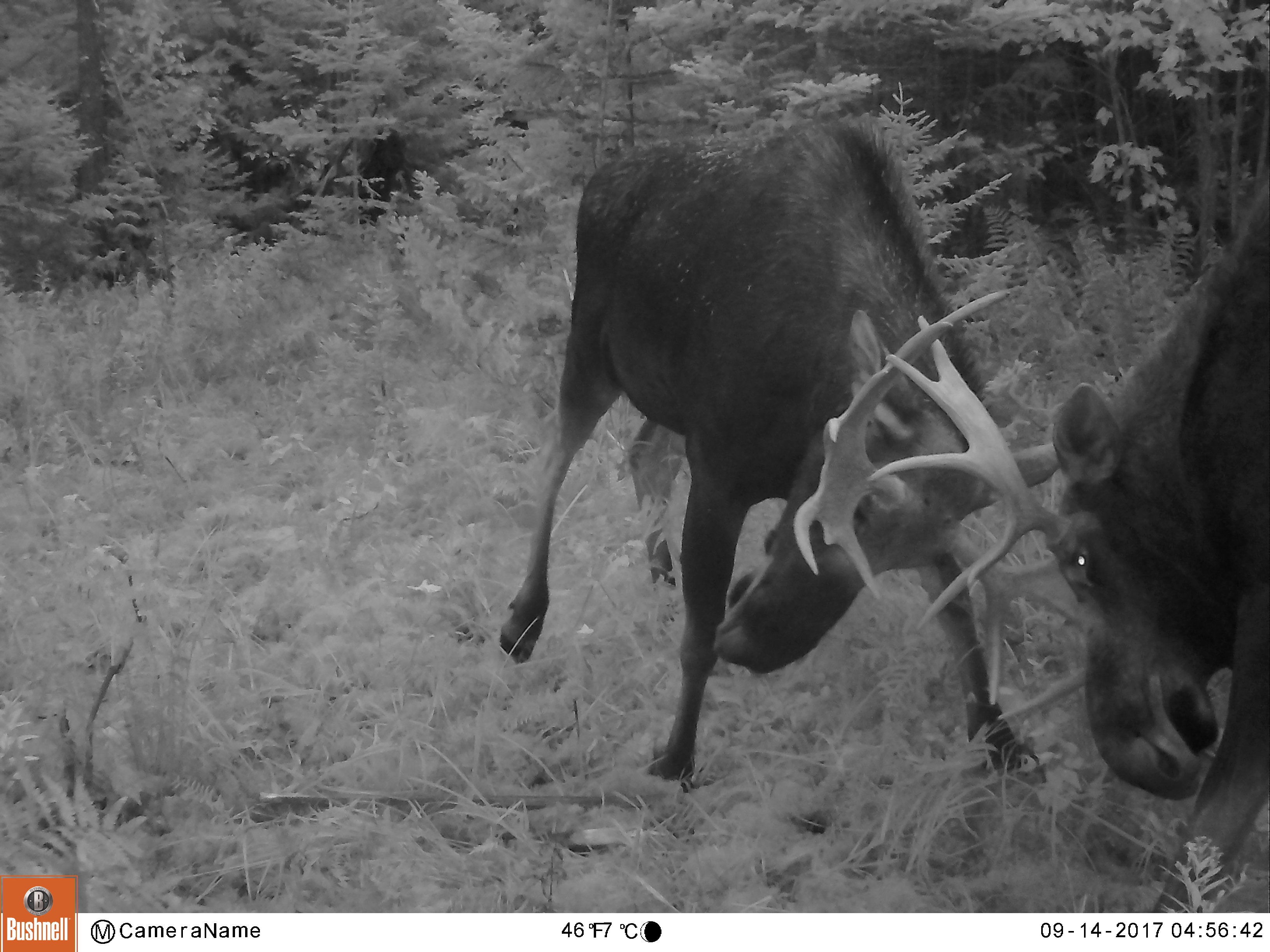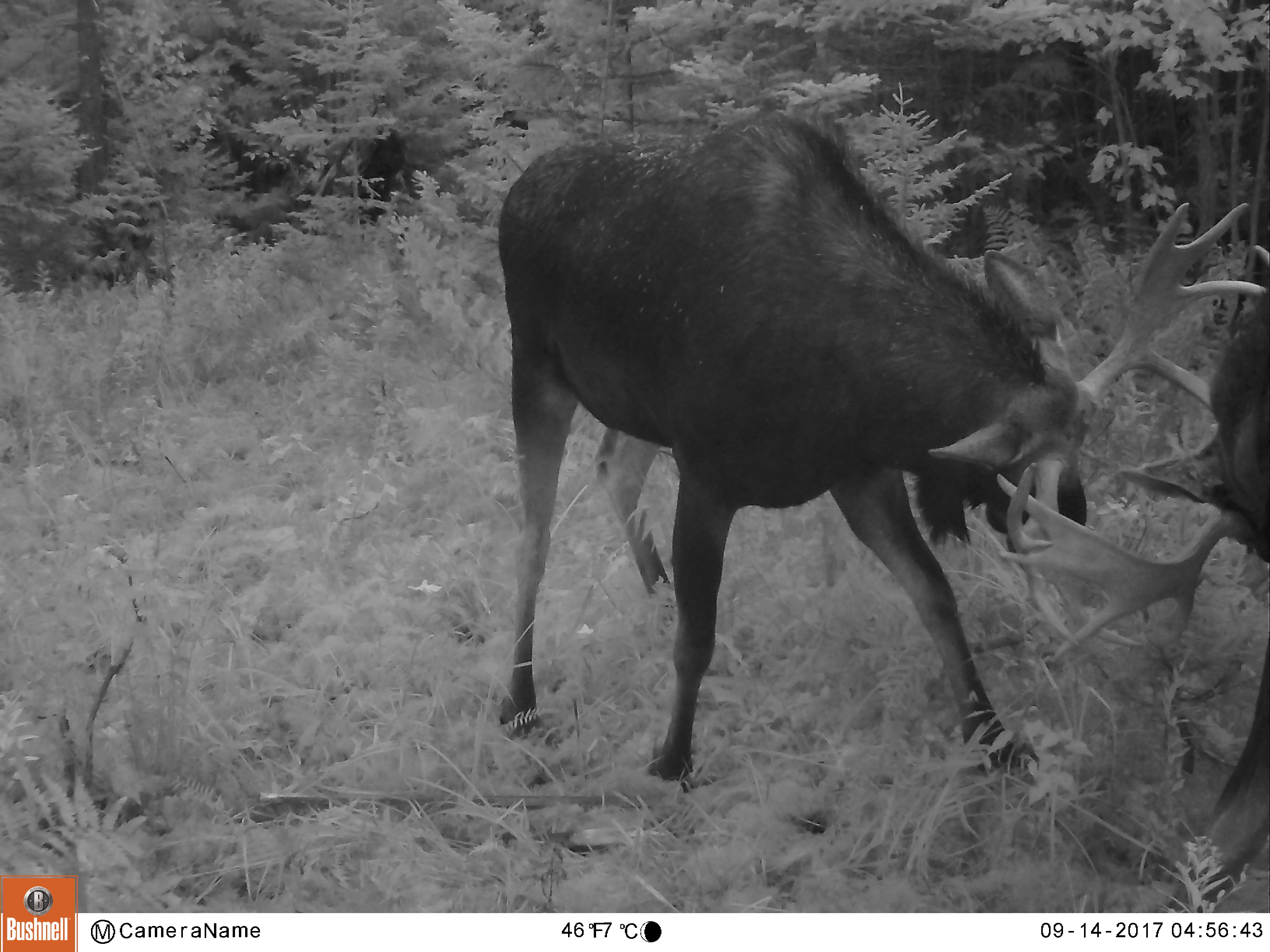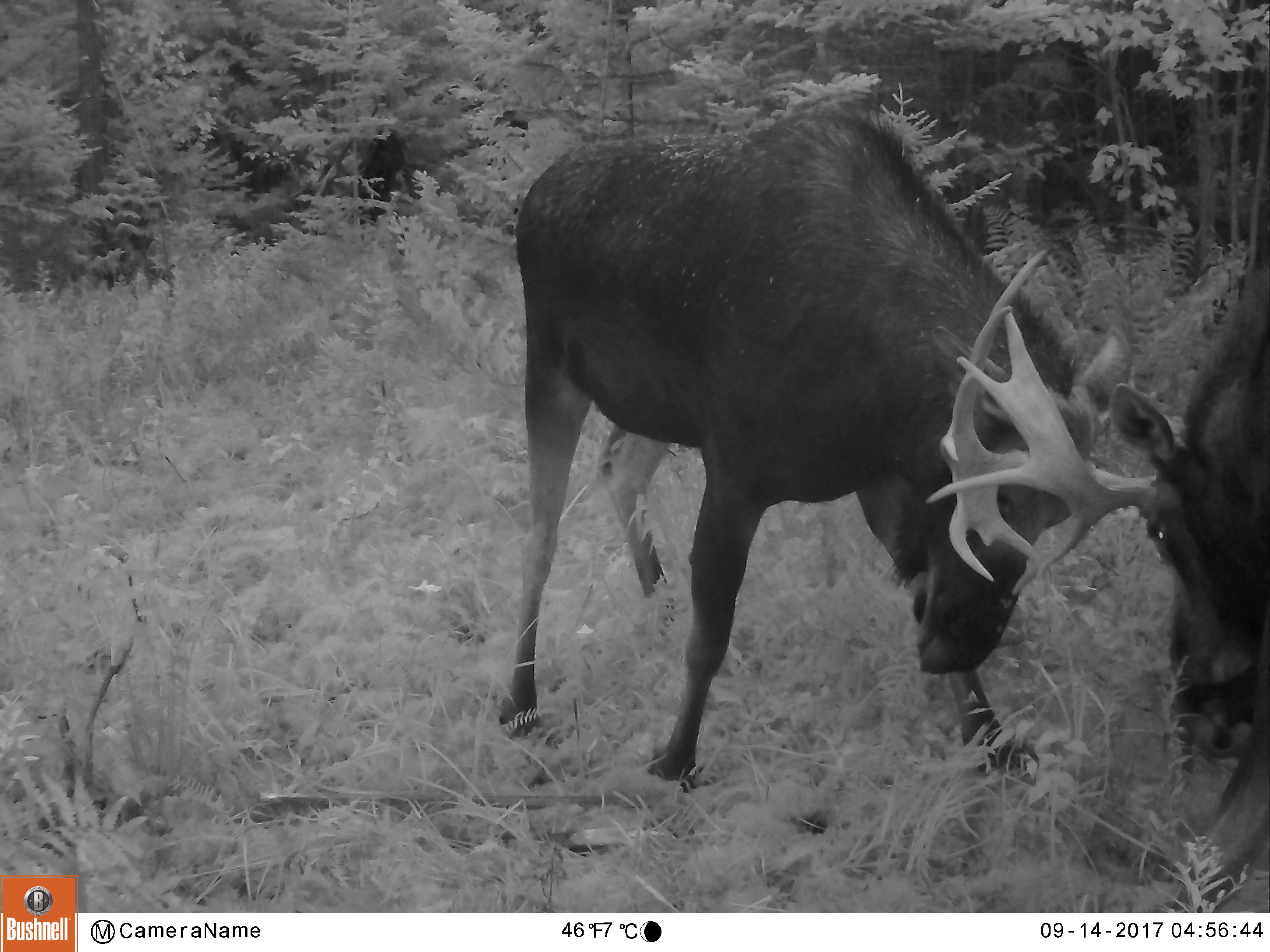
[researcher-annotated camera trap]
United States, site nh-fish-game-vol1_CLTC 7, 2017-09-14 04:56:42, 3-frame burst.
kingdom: Animalia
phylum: Chordata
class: Mammalia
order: Artiodactyla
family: Cervidae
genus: Alces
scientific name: Alces alces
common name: moose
Moose (Alces alces).